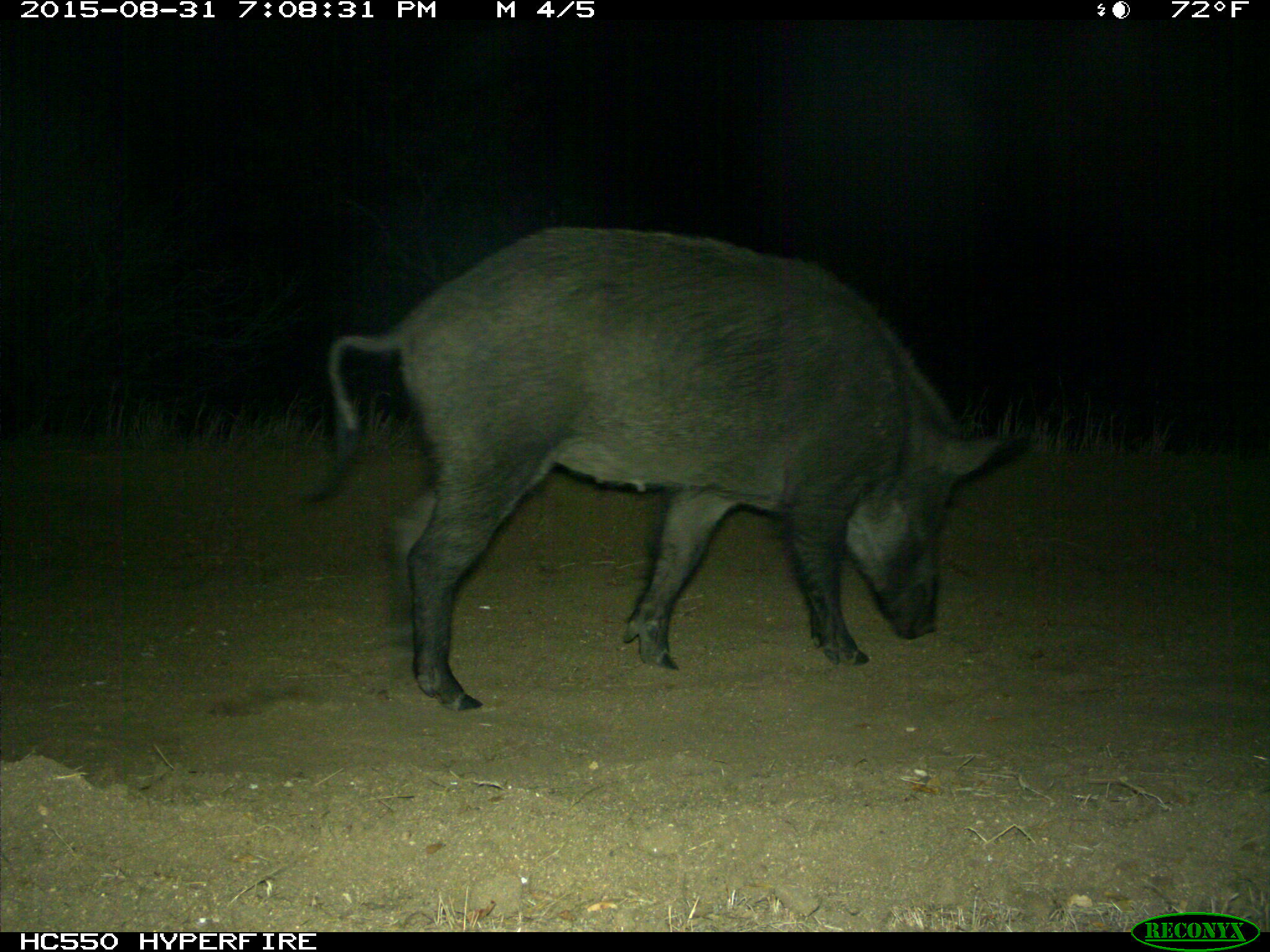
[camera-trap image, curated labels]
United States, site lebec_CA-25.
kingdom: Animalia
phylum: Chordata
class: Mammalia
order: Artiodactyla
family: Suidae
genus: Sus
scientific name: Sus scrofa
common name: wild boar